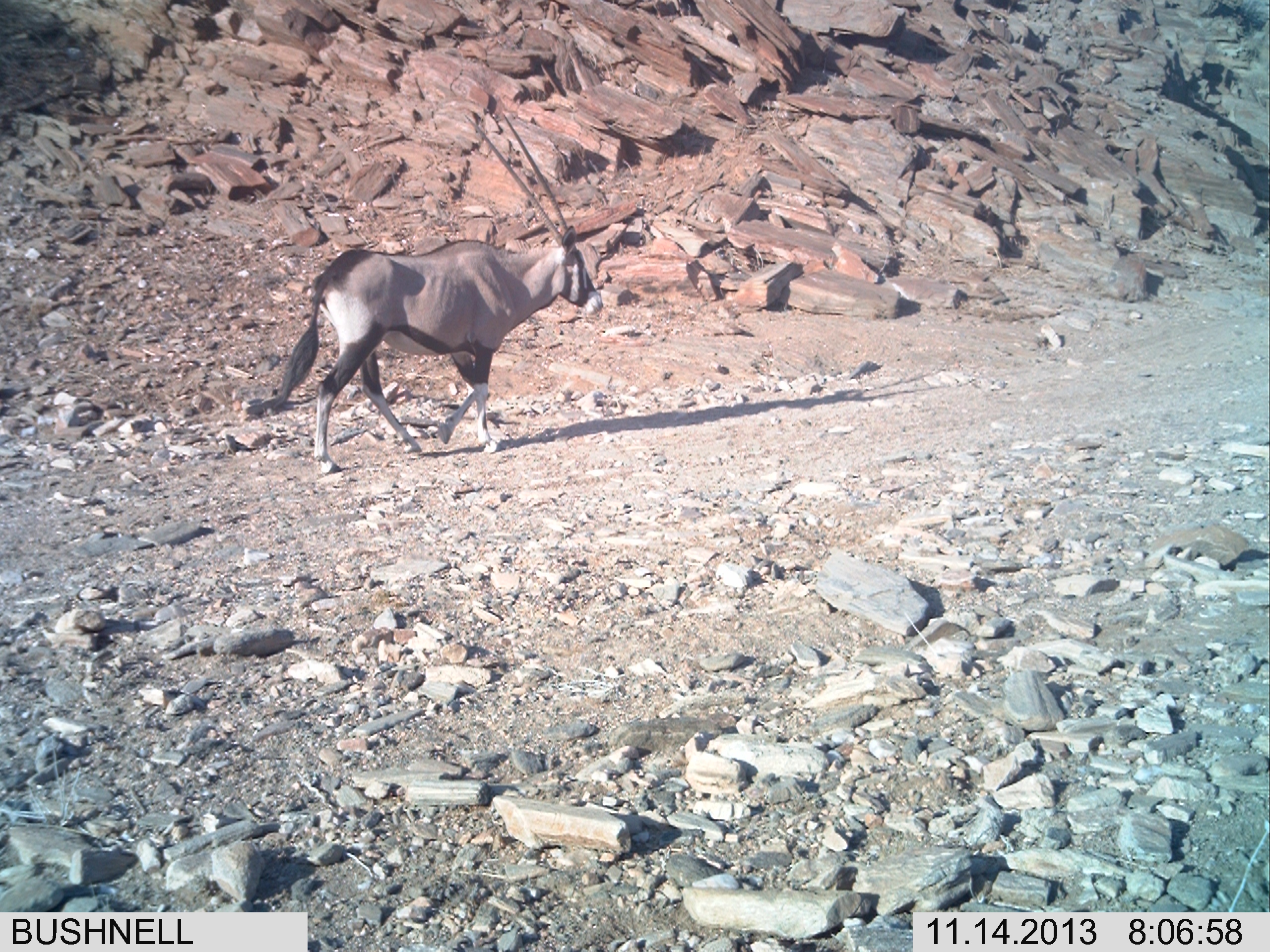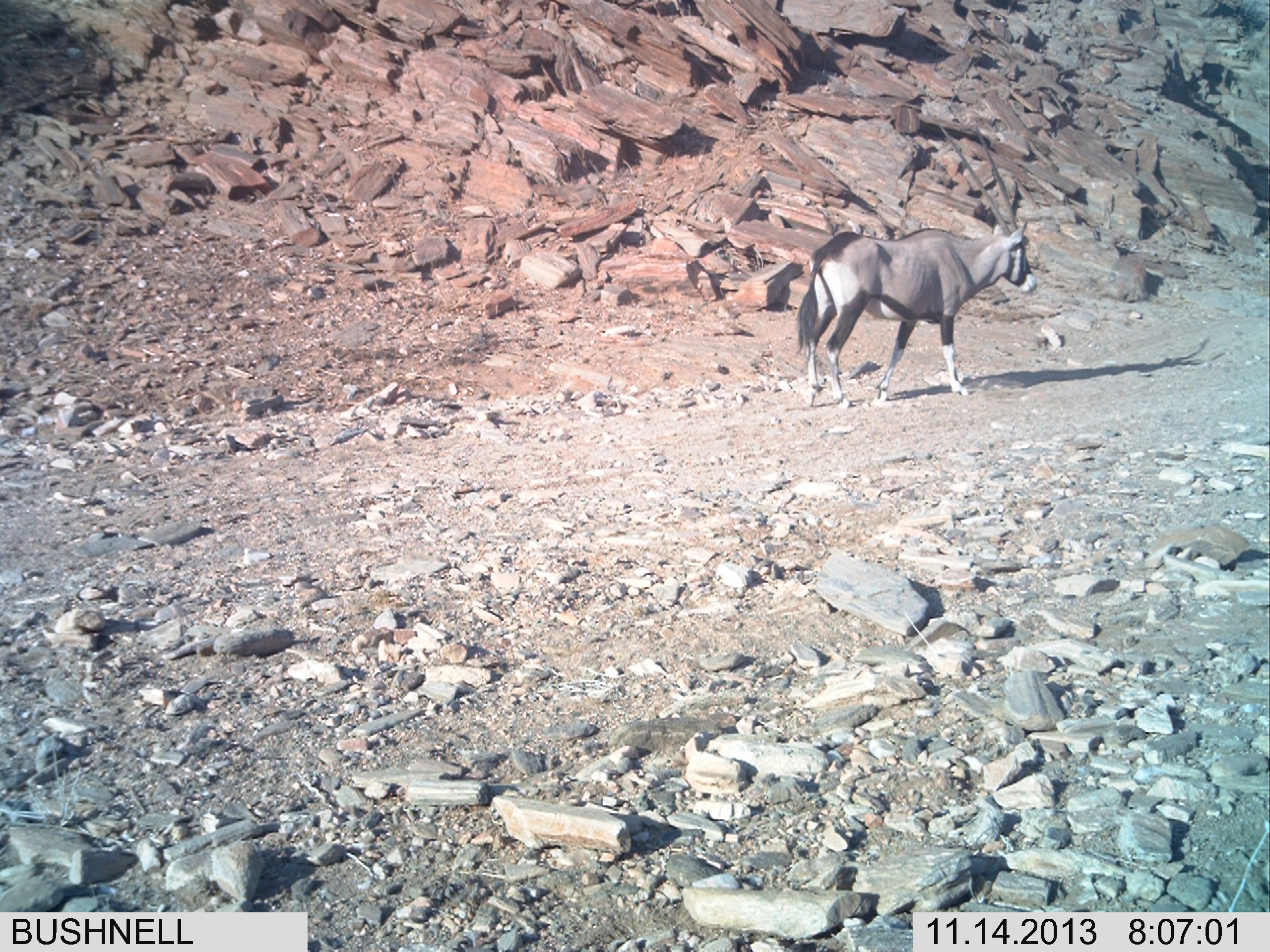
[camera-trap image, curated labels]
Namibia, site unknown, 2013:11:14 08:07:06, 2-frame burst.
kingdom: Animalia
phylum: Chordata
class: Mammalia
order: Artiodactyla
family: Bovidae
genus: Oryx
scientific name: Oryx gazella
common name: gemsbok